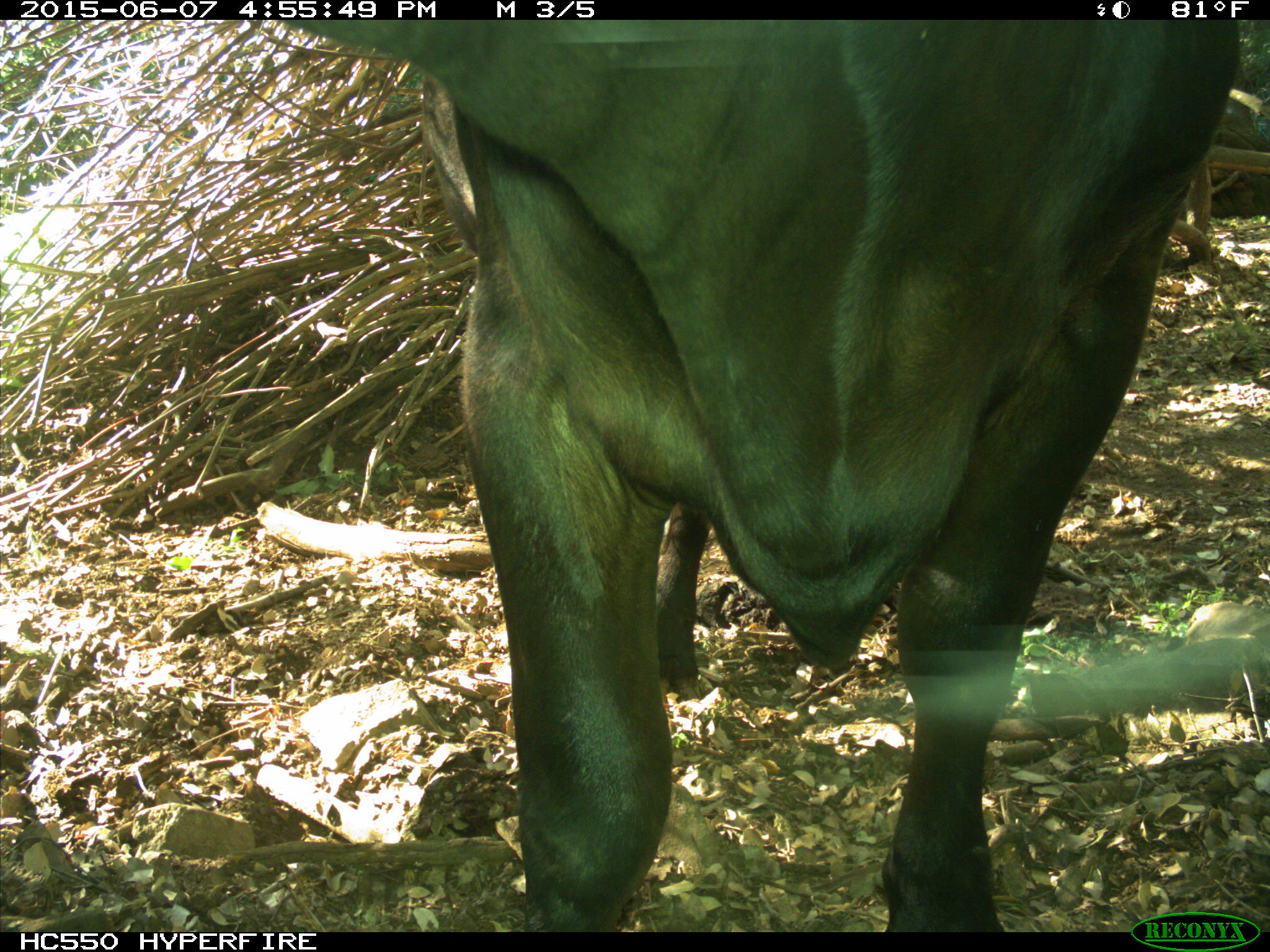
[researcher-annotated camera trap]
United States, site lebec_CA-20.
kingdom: Animalia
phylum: Chordata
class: Mammalia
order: Artiodactyla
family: Bovidae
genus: Bos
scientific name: Bos taurus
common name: domestic cow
Bos taurus (domestic cow).